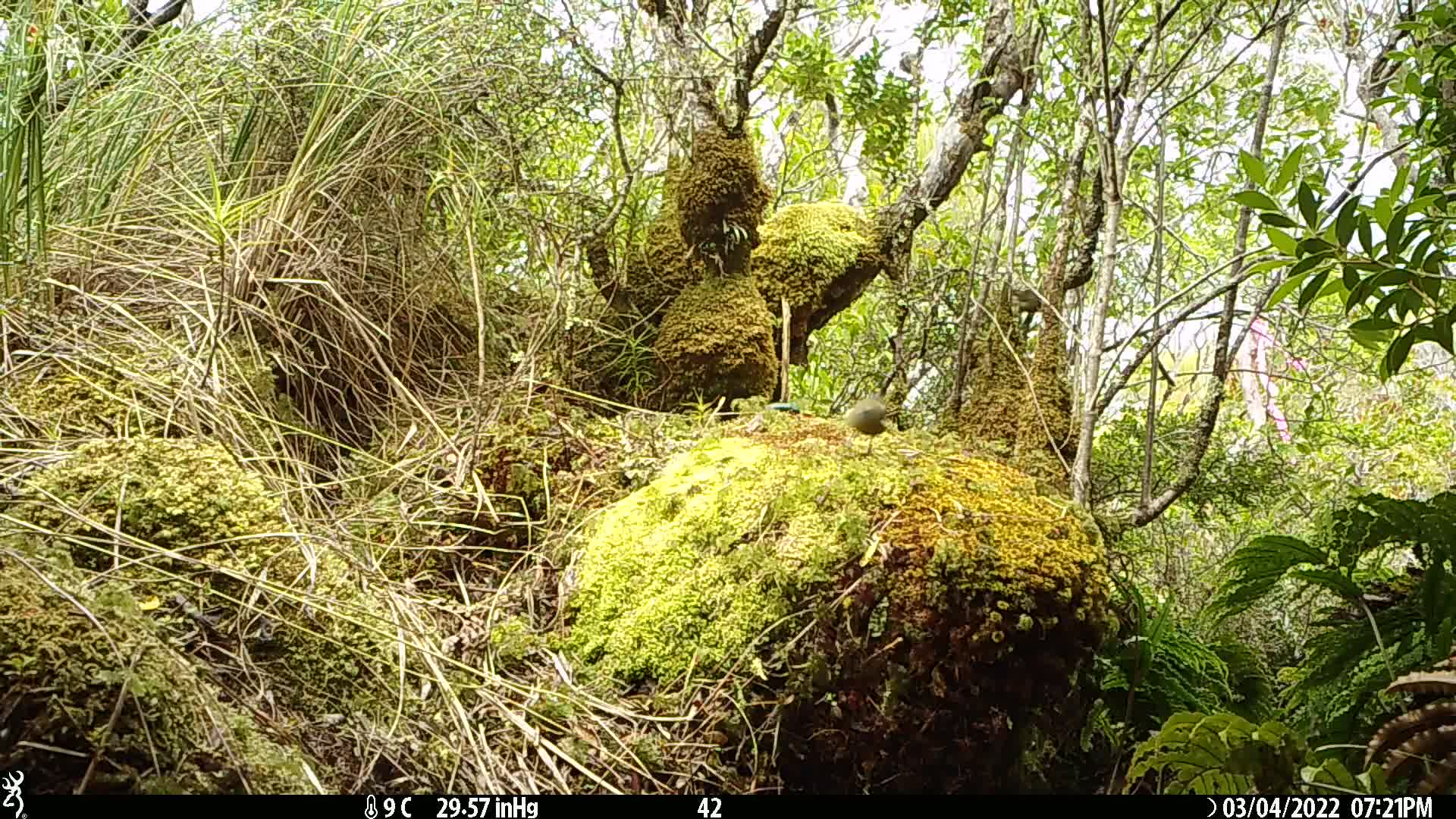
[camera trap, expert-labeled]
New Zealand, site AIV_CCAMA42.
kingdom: Animalia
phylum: Chordata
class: Aves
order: Passeriformes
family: Meliphagidae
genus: Anthornis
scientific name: Anthornis melanura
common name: new zealand bellbird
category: bellbird